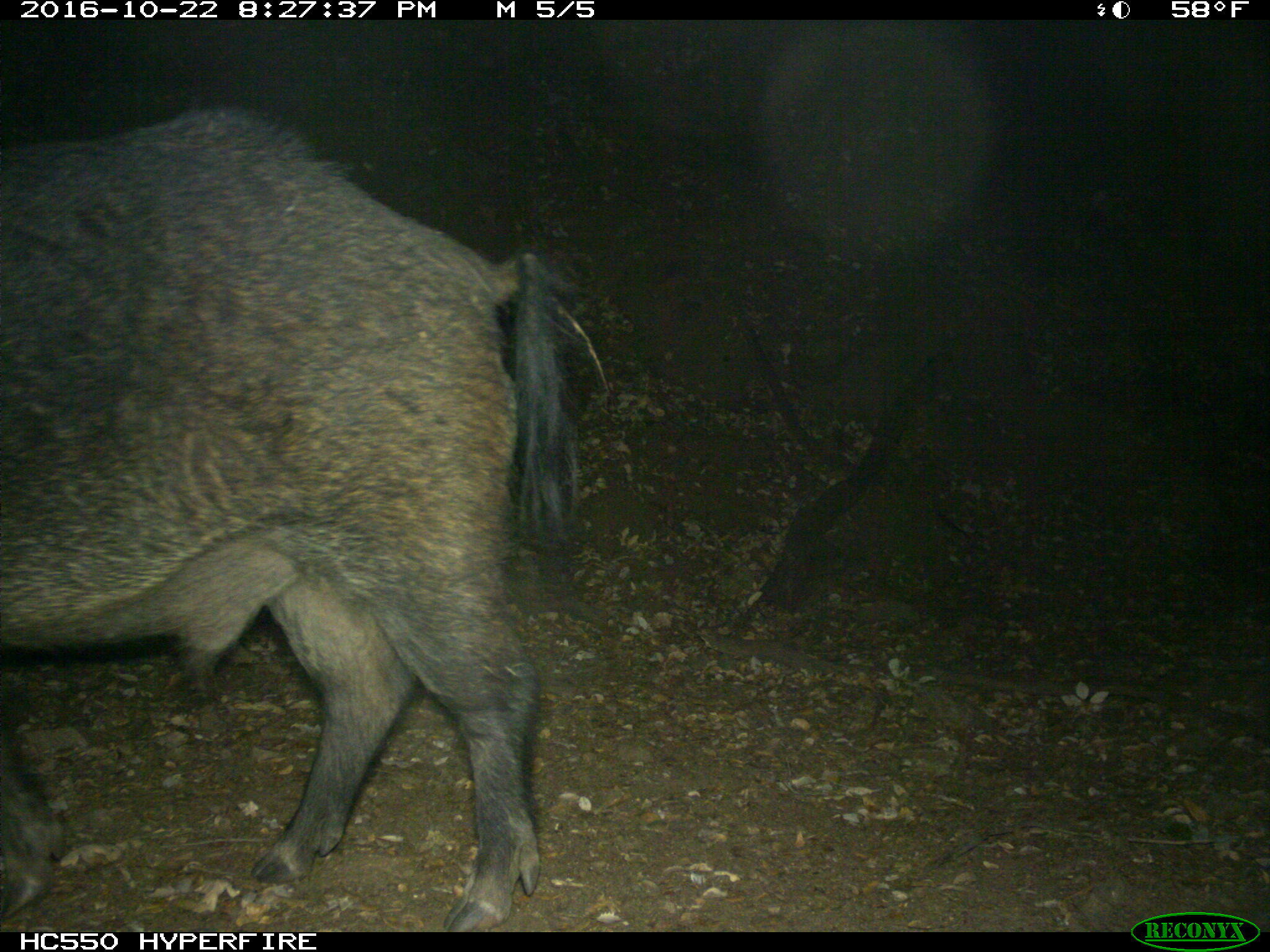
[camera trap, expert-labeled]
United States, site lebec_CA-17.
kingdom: Animalia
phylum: Chordata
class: Mammalia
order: Artiodactyla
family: Suidae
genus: Sus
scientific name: Sus scrofa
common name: wild boar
Sus scrofa (wild boar).